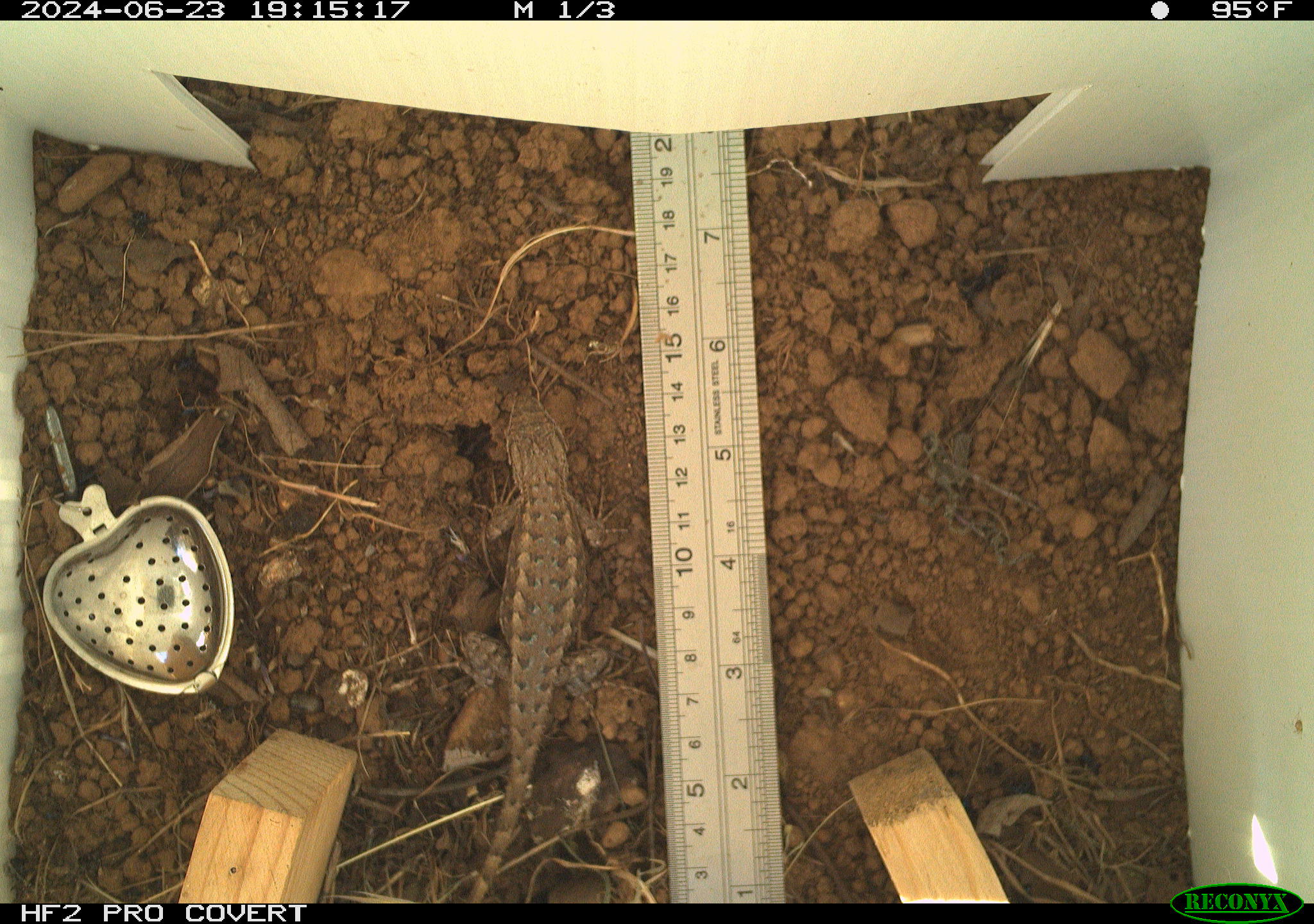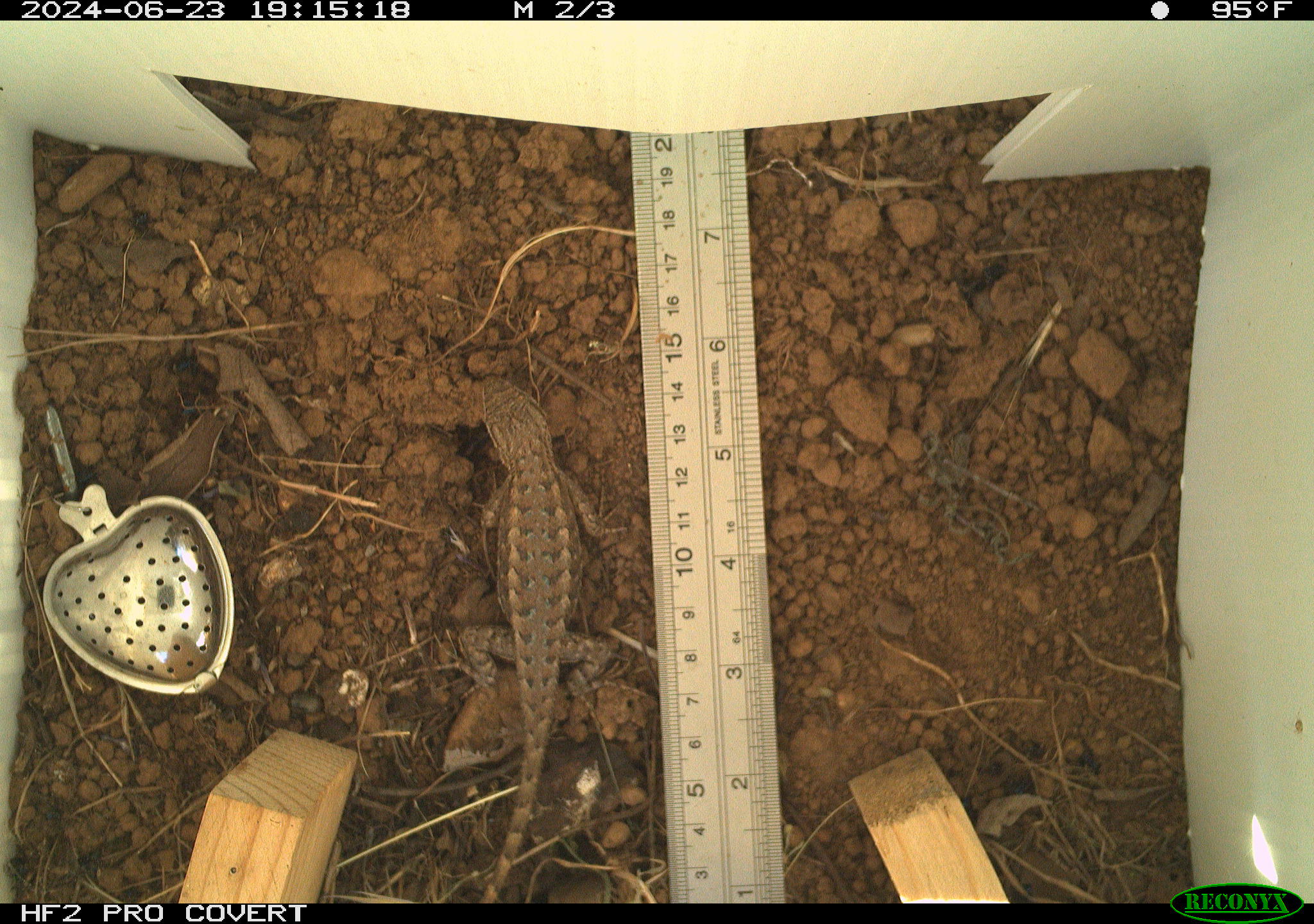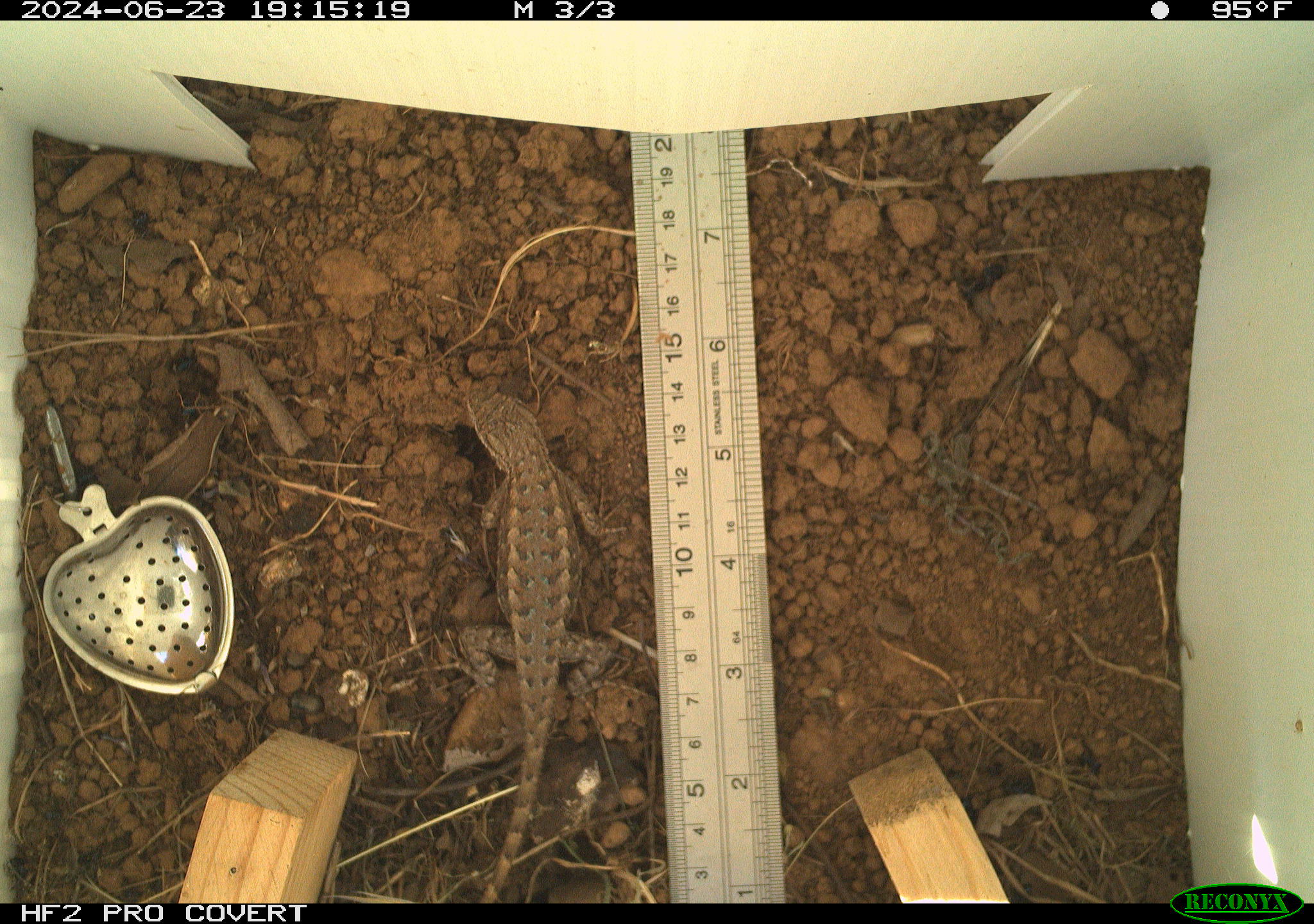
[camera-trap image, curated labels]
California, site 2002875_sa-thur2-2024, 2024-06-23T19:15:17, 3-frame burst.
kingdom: Animalia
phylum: Chordata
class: Reptilia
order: Squamata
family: Phrynosomatidae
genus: Sceloporus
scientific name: Sceloporus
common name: spiny lizards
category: sceloporus species